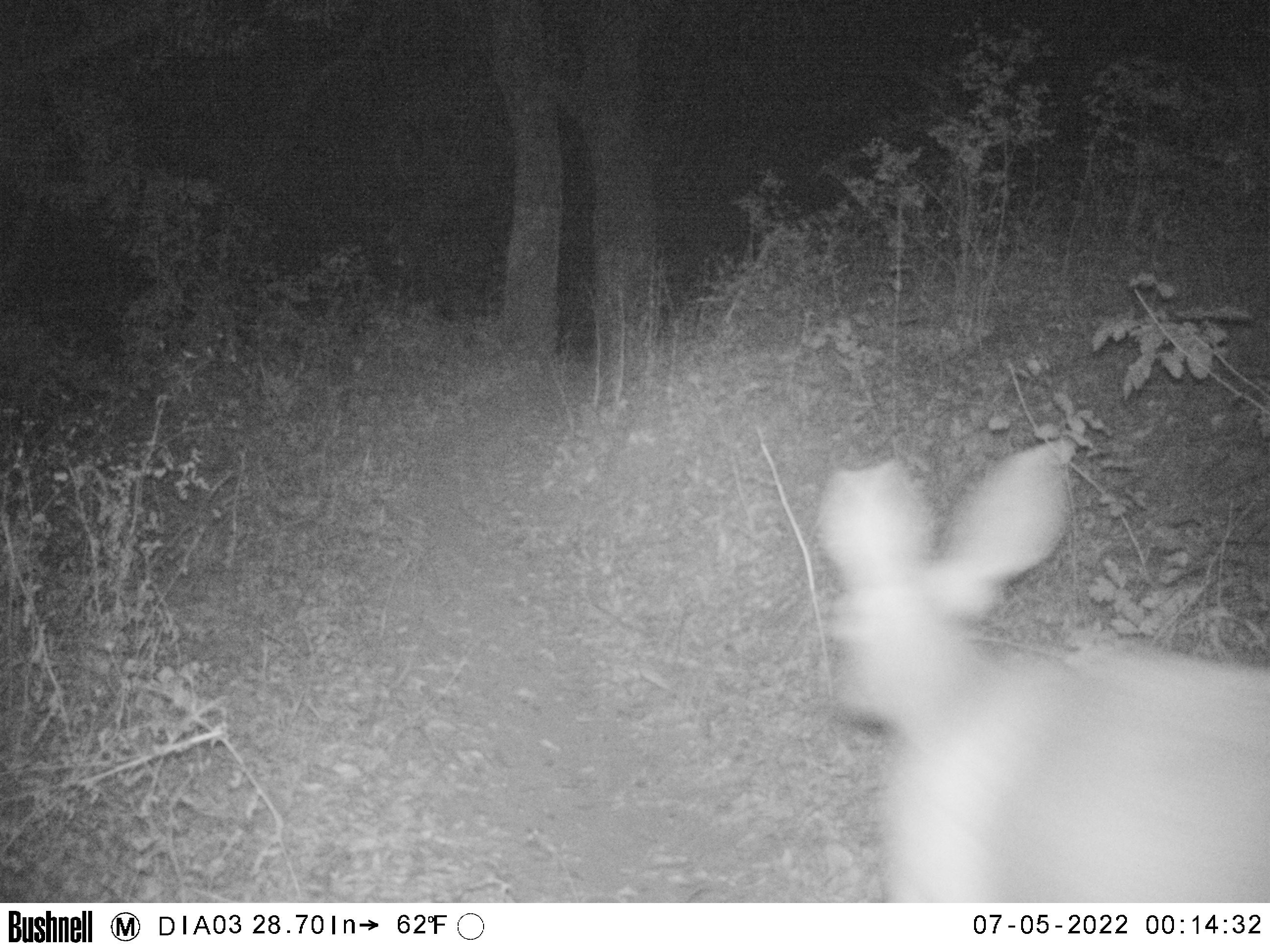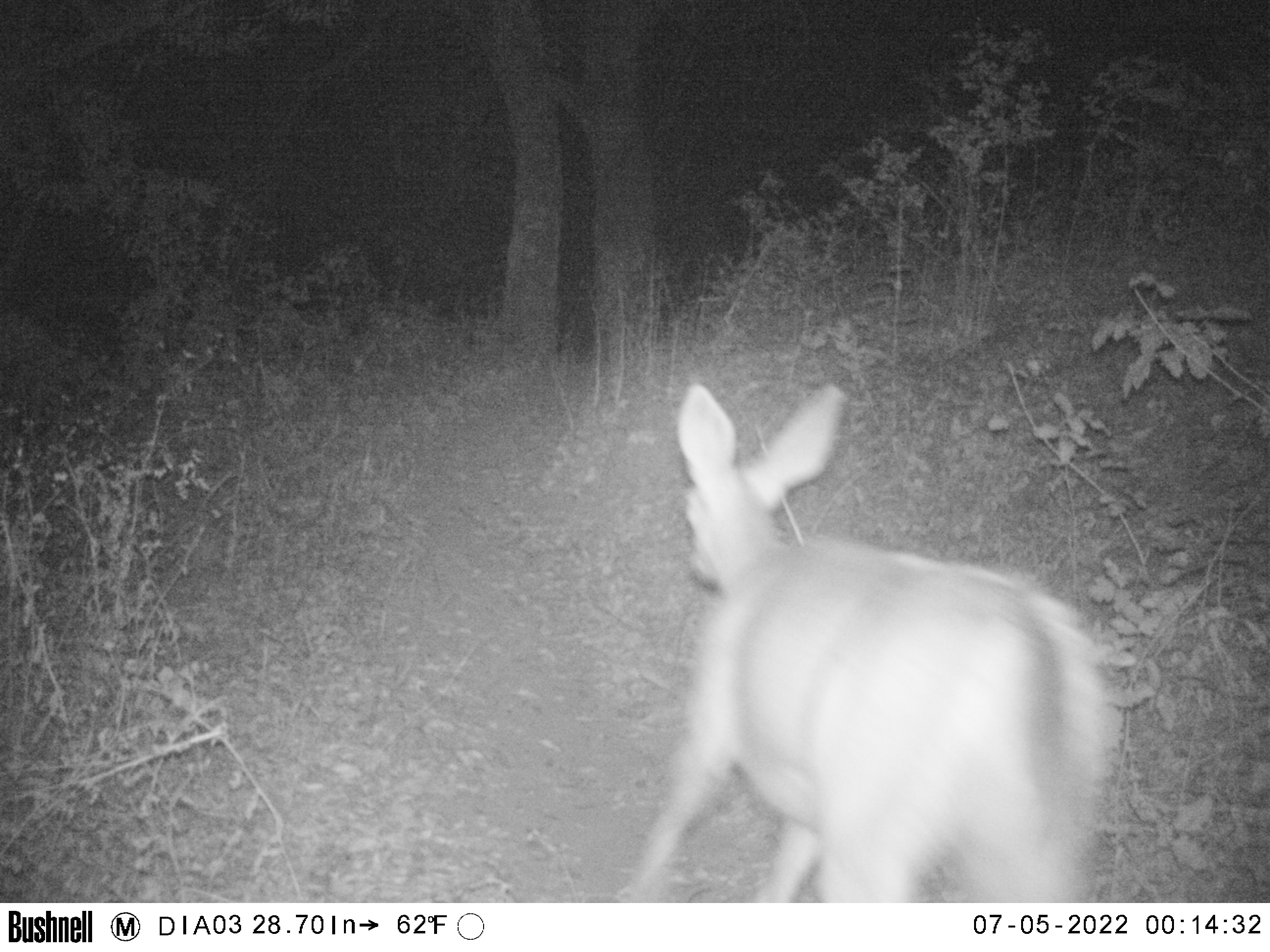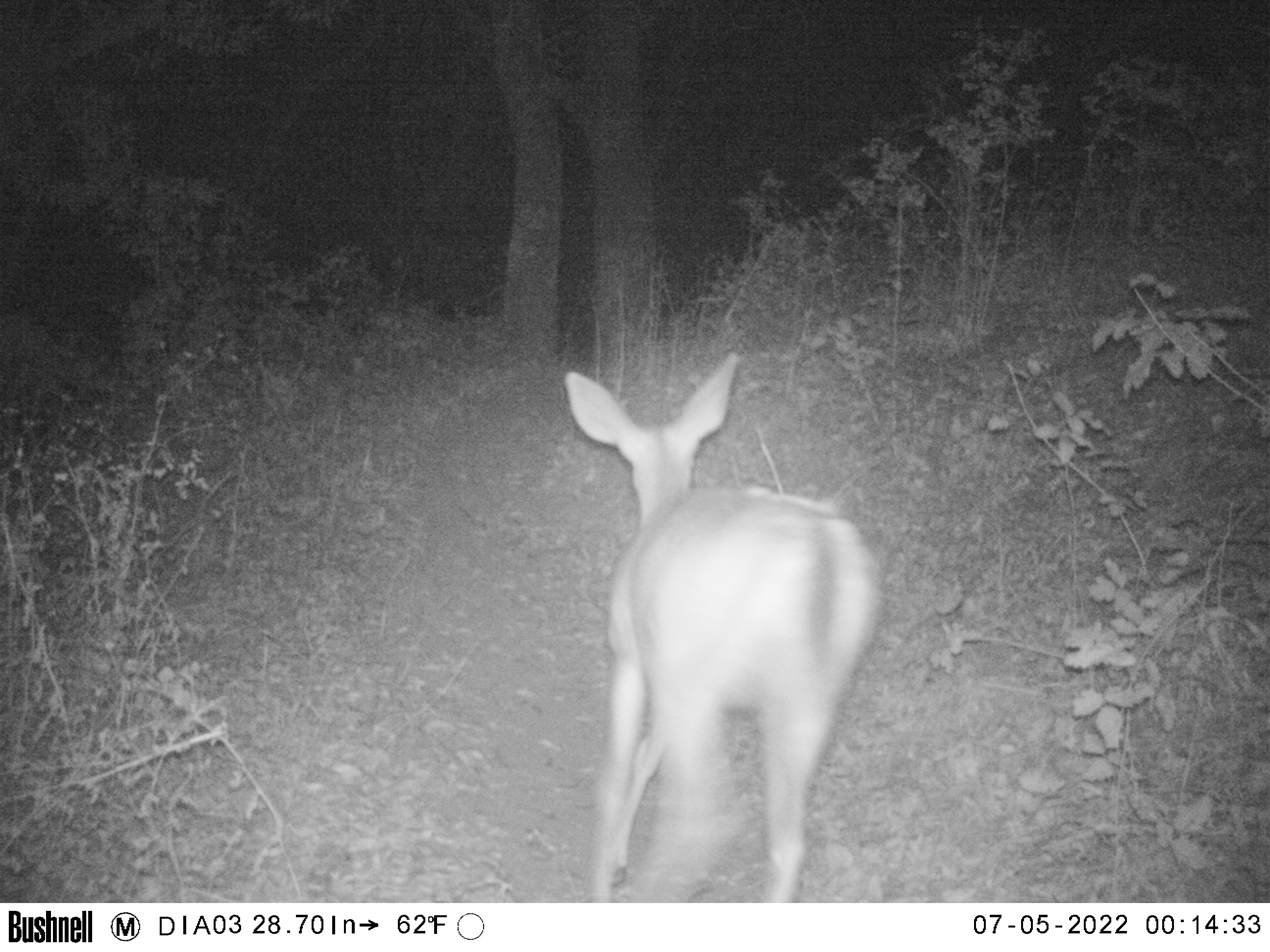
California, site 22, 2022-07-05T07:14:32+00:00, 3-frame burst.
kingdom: Animalia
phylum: Chordata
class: Mammalia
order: Artiodactyla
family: Cervidae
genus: Odocoileus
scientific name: Odocoileus hemionus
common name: mule deer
Mule deer (Odocoileus hemionus).